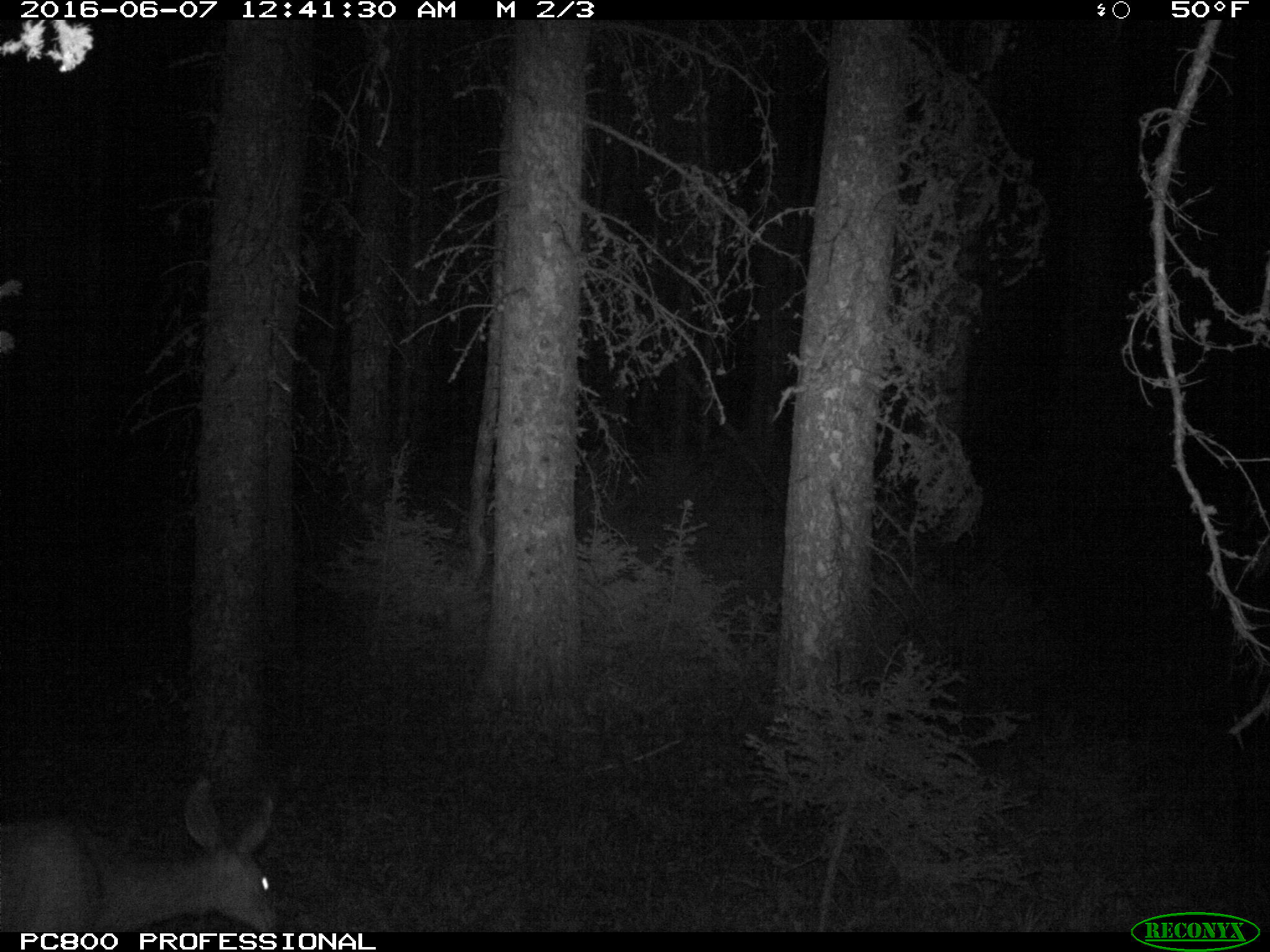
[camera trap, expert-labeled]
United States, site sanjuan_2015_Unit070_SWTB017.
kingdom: Animalia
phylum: Chordata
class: Mammalia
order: Artiodactyla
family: Cervidae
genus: Odocoileus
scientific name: Odocoileus hemionus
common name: mule deer